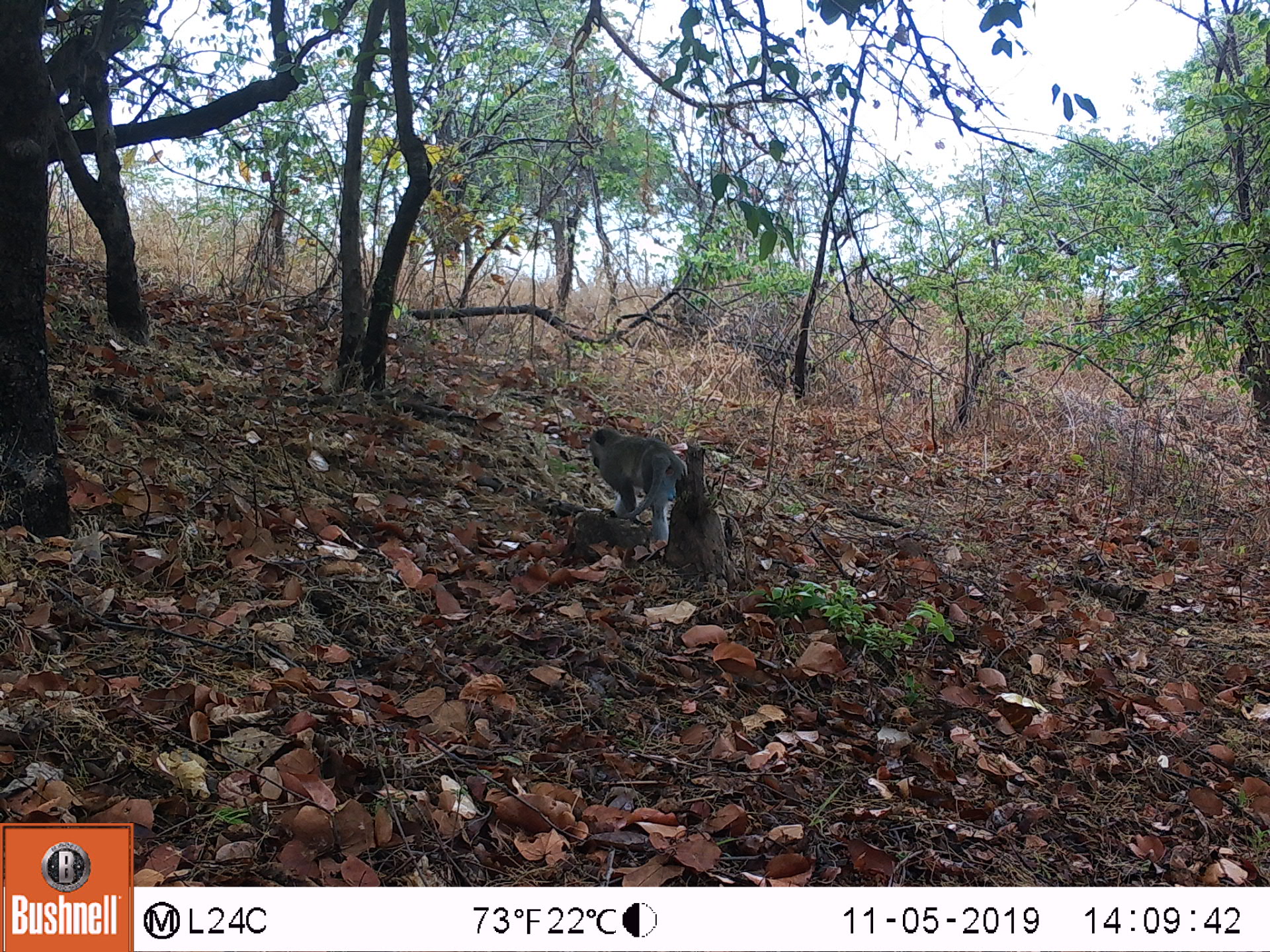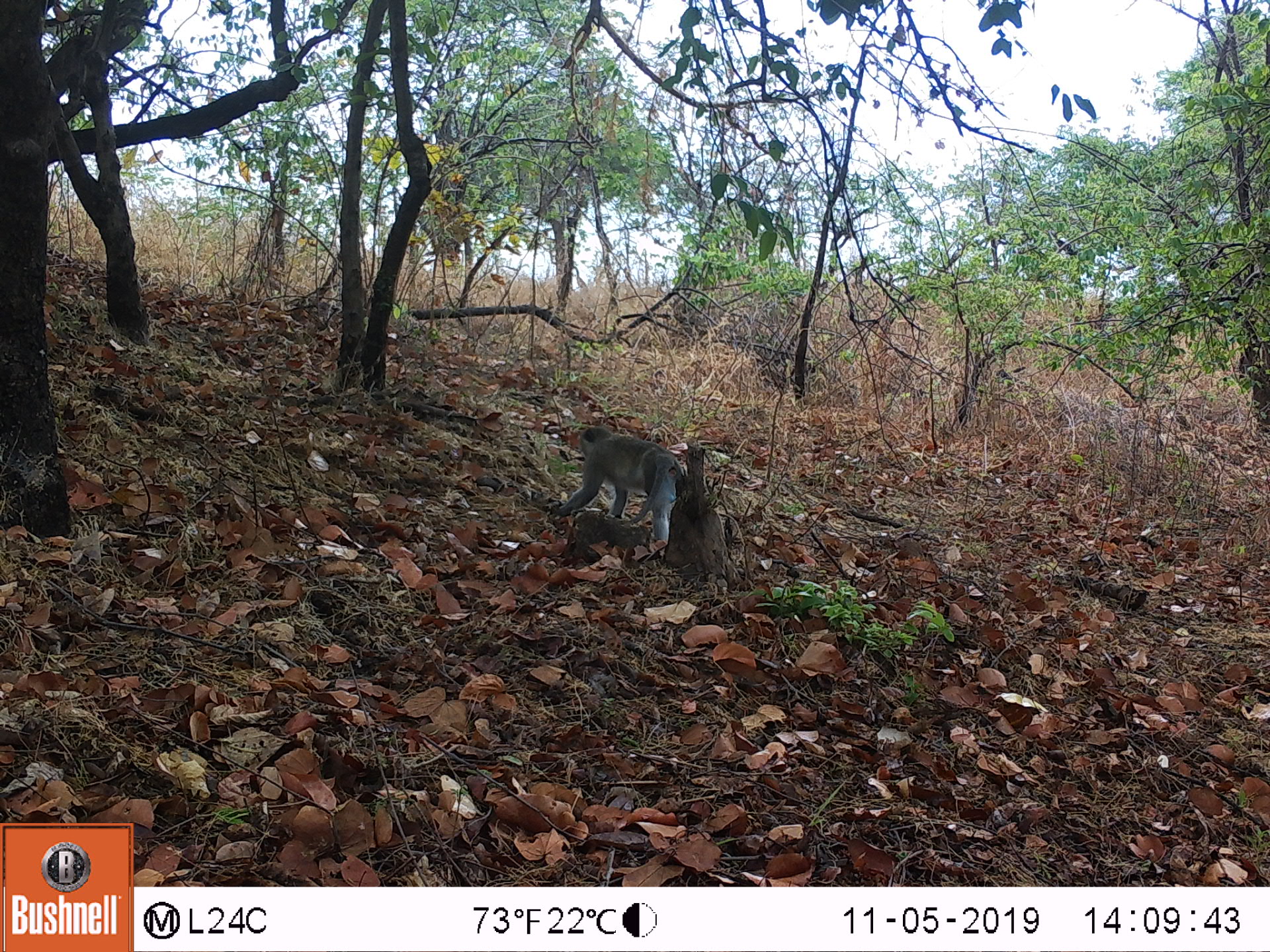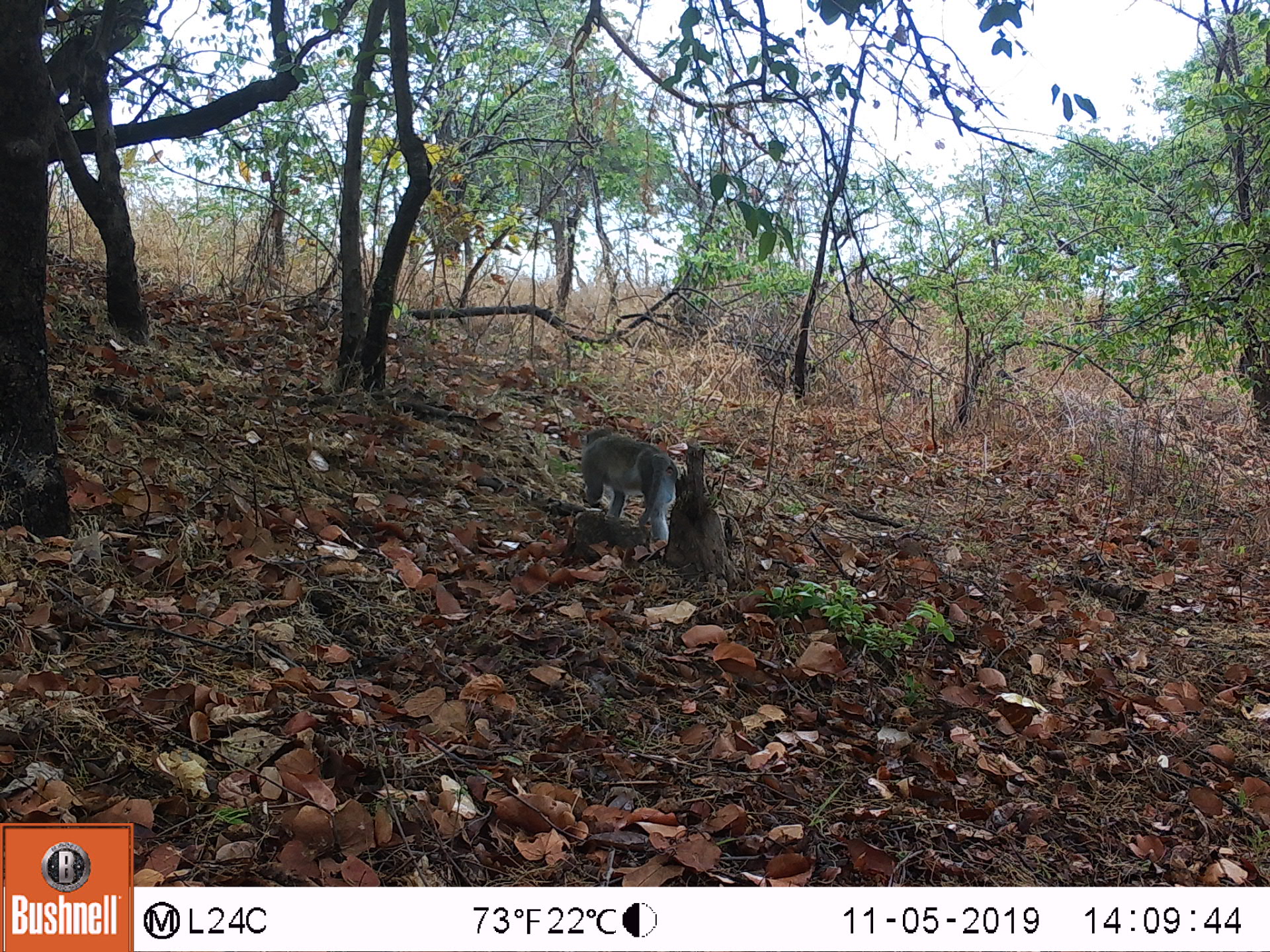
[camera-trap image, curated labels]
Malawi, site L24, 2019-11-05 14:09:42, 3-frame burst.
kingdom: Animalia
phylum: Chordata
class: Mammalia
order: Primates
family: Cercopithecidae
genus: Chlorocebus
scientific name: Chlorocebus pygerythrus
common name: vervet monkey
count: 1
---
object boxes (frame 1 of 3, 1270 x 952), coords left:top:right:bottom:
vervet monkey: 582:421:683:559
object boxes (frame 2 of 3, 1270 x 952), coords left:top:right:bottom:
vervet monkey: 558:414:696:574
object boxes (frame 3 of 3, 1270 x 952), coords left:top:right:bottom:
vervet monkey: 572:421:686:567